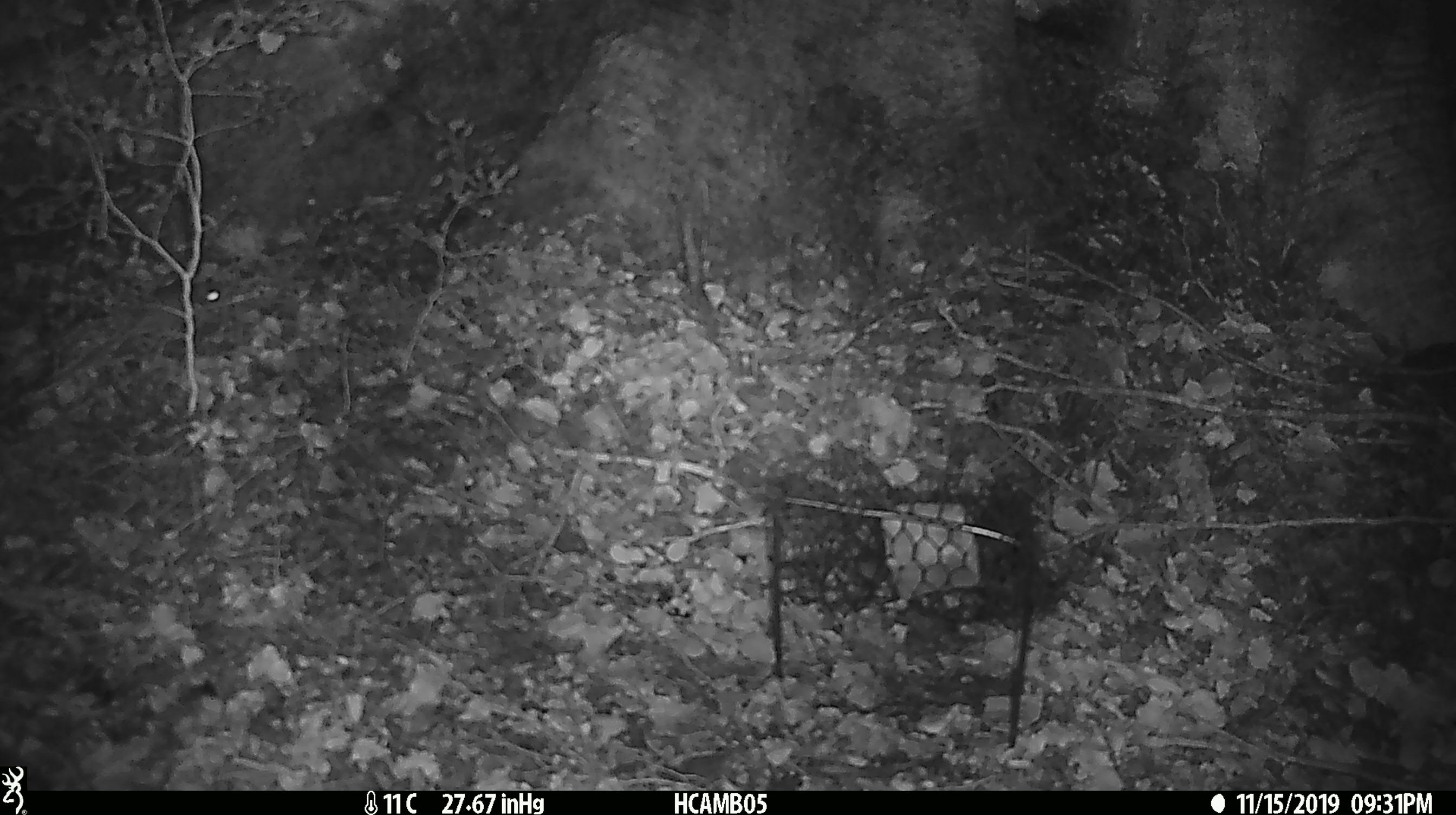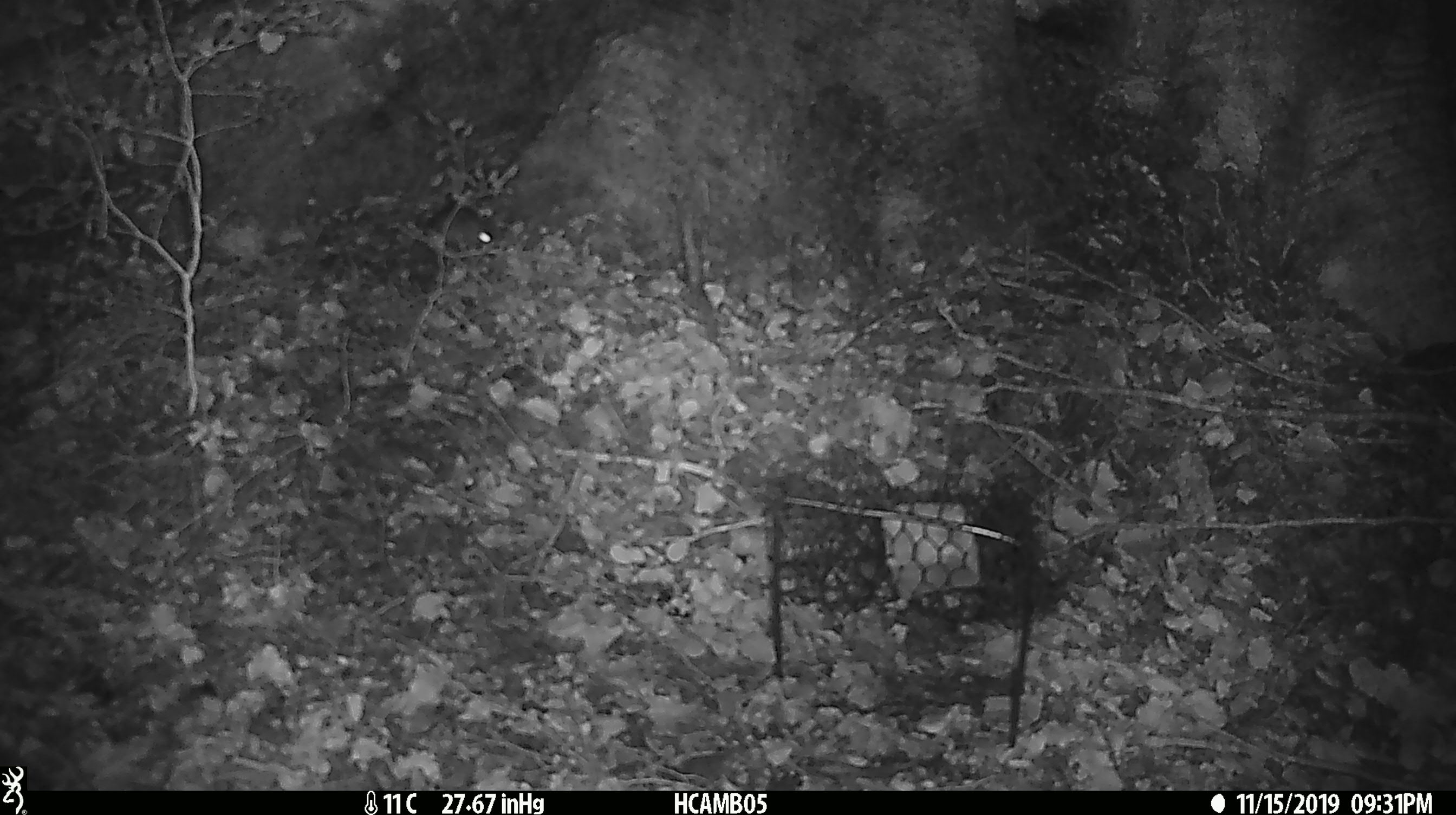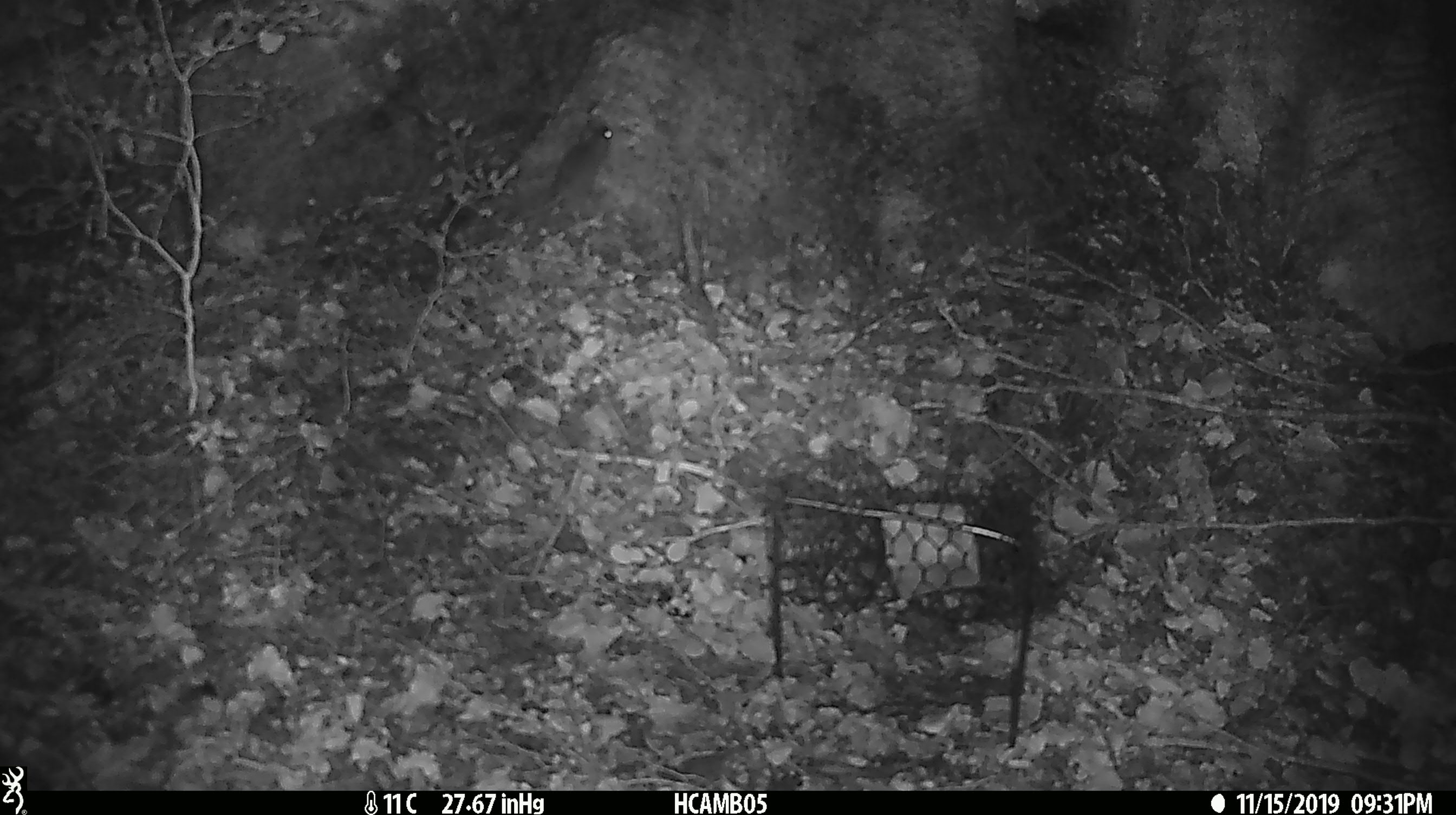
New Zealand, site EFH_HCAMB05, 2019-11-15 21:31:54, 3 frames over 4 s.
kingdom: Animalia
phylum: Chordata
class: Mammalia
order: Rodentia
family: Muridae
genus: Mus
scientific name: Mus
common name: mouse